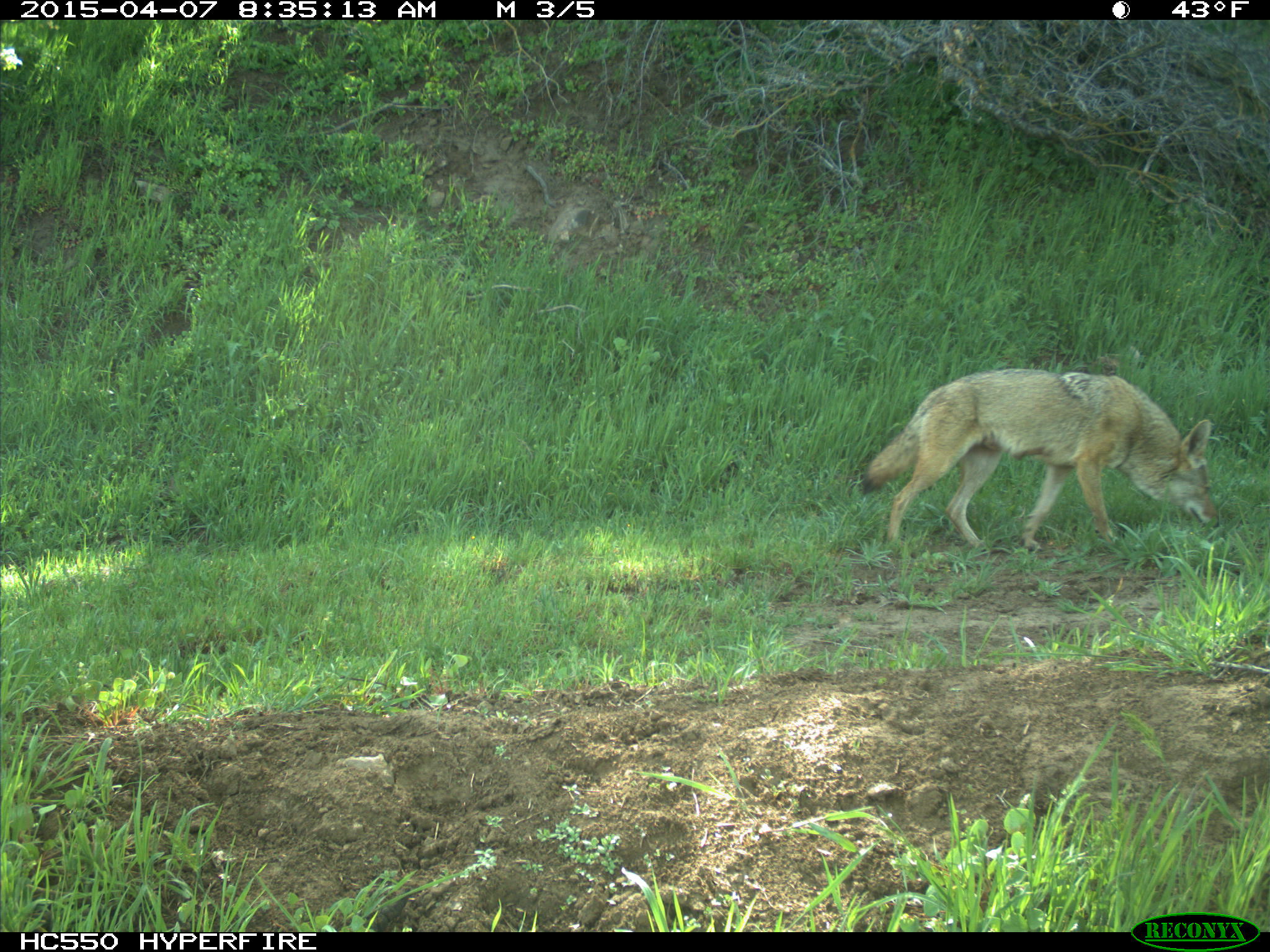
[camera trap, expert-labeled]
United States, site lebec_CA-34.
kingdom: Animalia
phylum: Chordata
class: Mammalia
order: Carnivora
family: Canidae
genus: Canis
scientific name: Canis latrans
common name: coyote